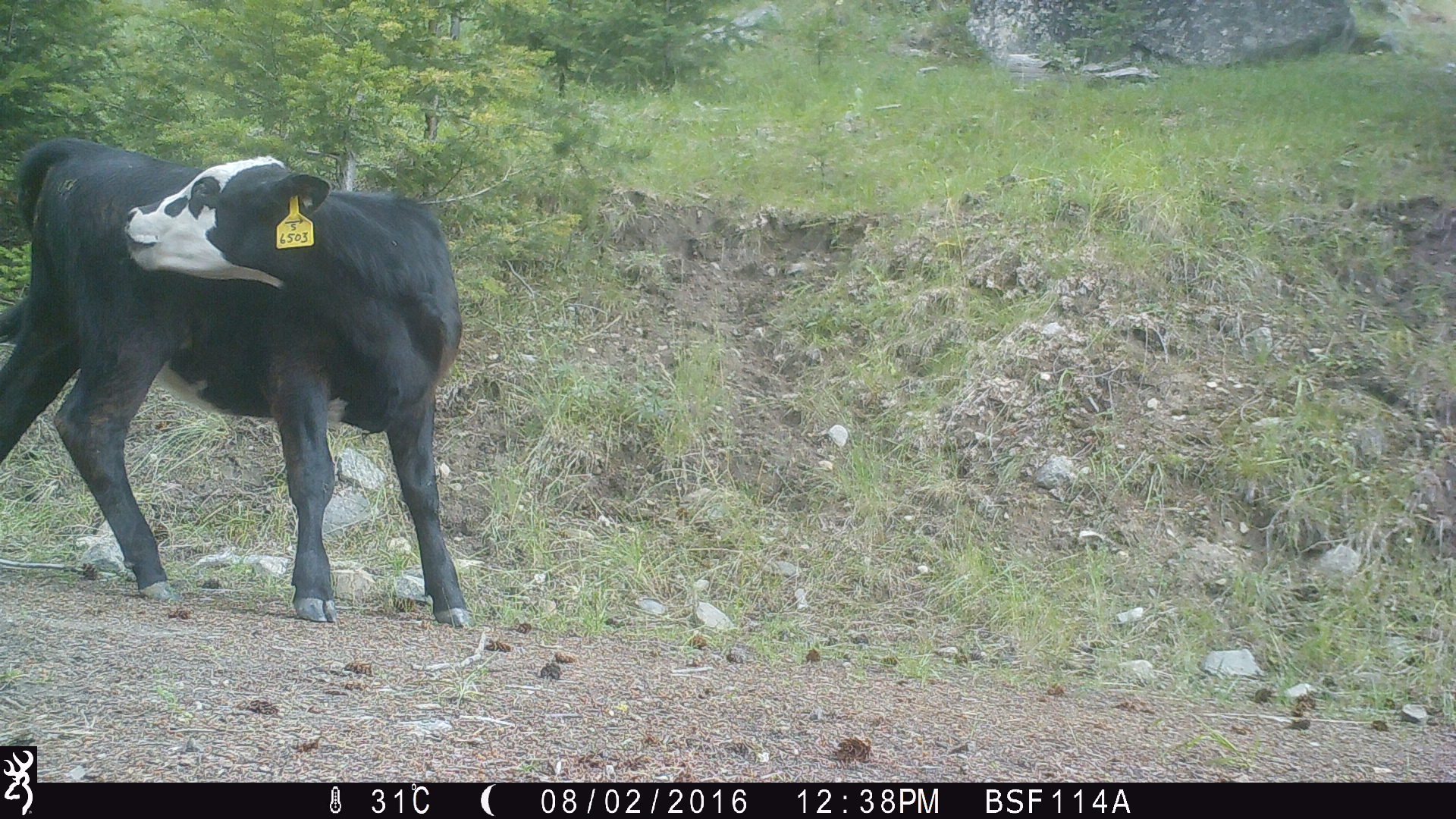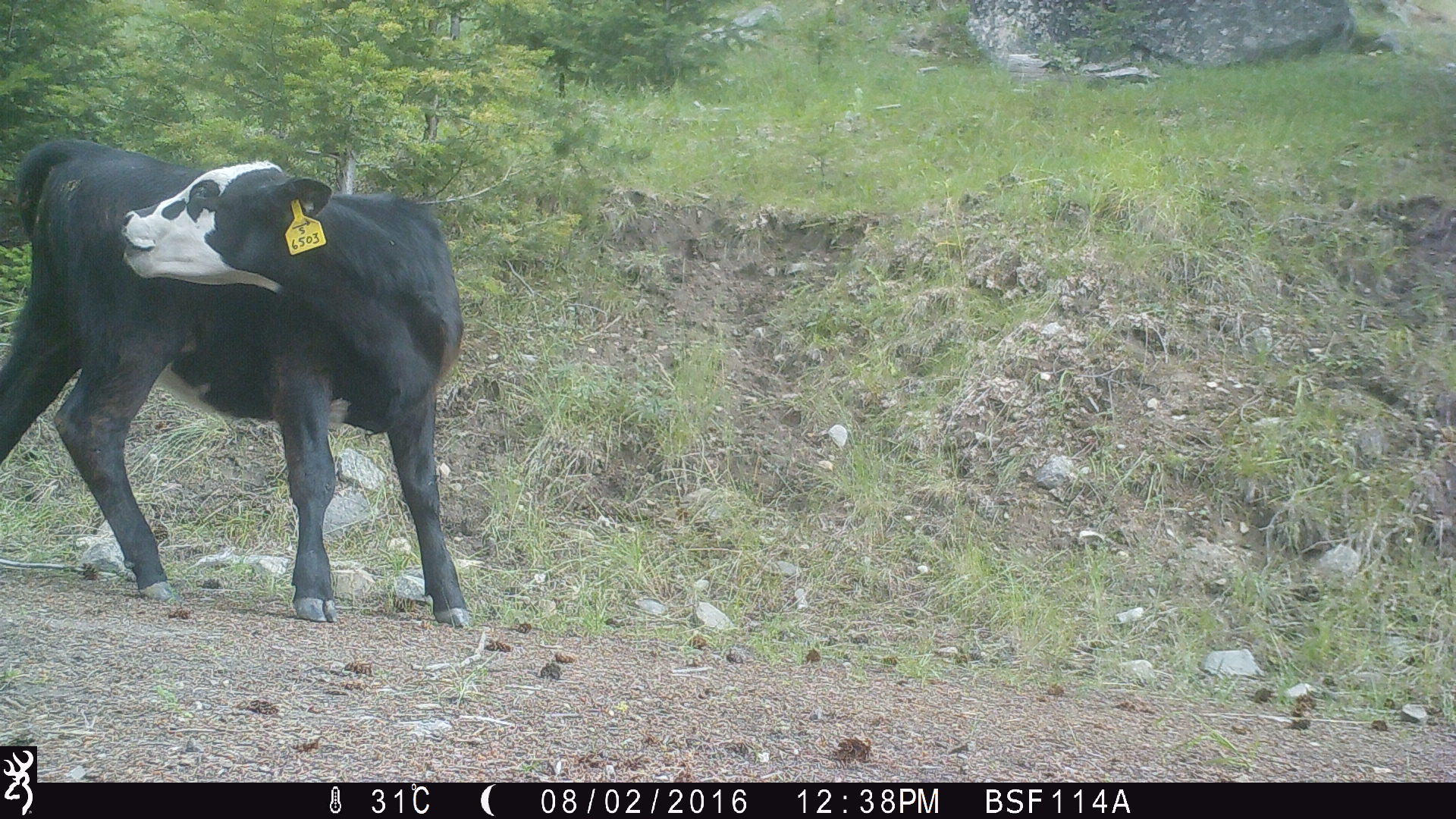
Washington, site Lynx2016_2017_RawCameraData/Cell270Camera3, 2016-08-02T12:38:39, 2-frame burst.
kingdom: Animalia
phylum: Chordata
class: Mammalia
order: Artiodactyla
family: Bovidae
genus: Bos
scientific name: Bos taurus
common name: domestic cattle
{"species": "domestic cattle (Bos taurus)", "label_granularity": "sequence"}